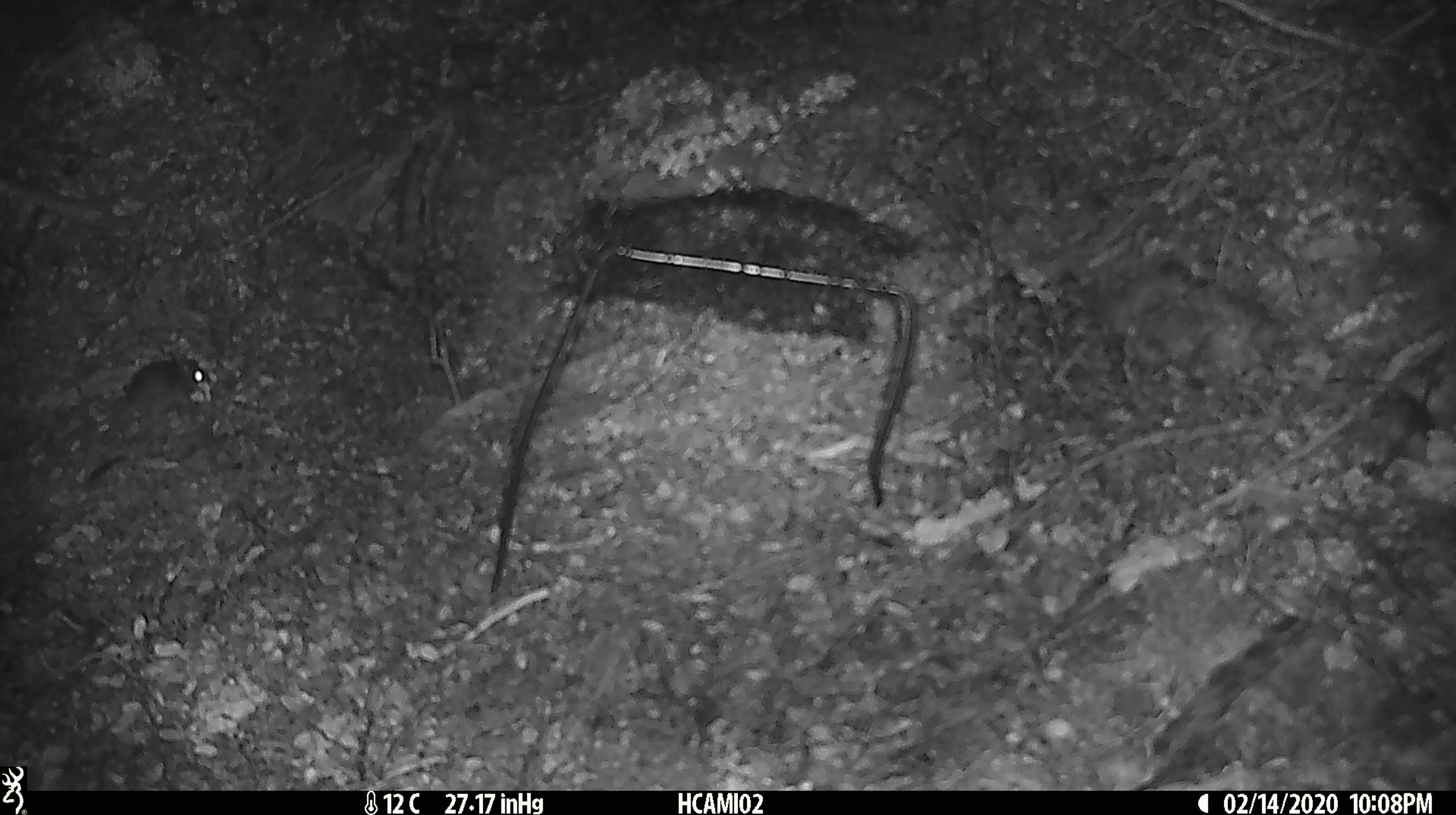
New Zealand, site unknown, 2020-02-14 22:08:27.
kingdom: Animalia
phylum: Chordata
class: Mammalia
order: Rodentia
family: Muridae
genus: Mus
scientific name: Mus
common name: mouse